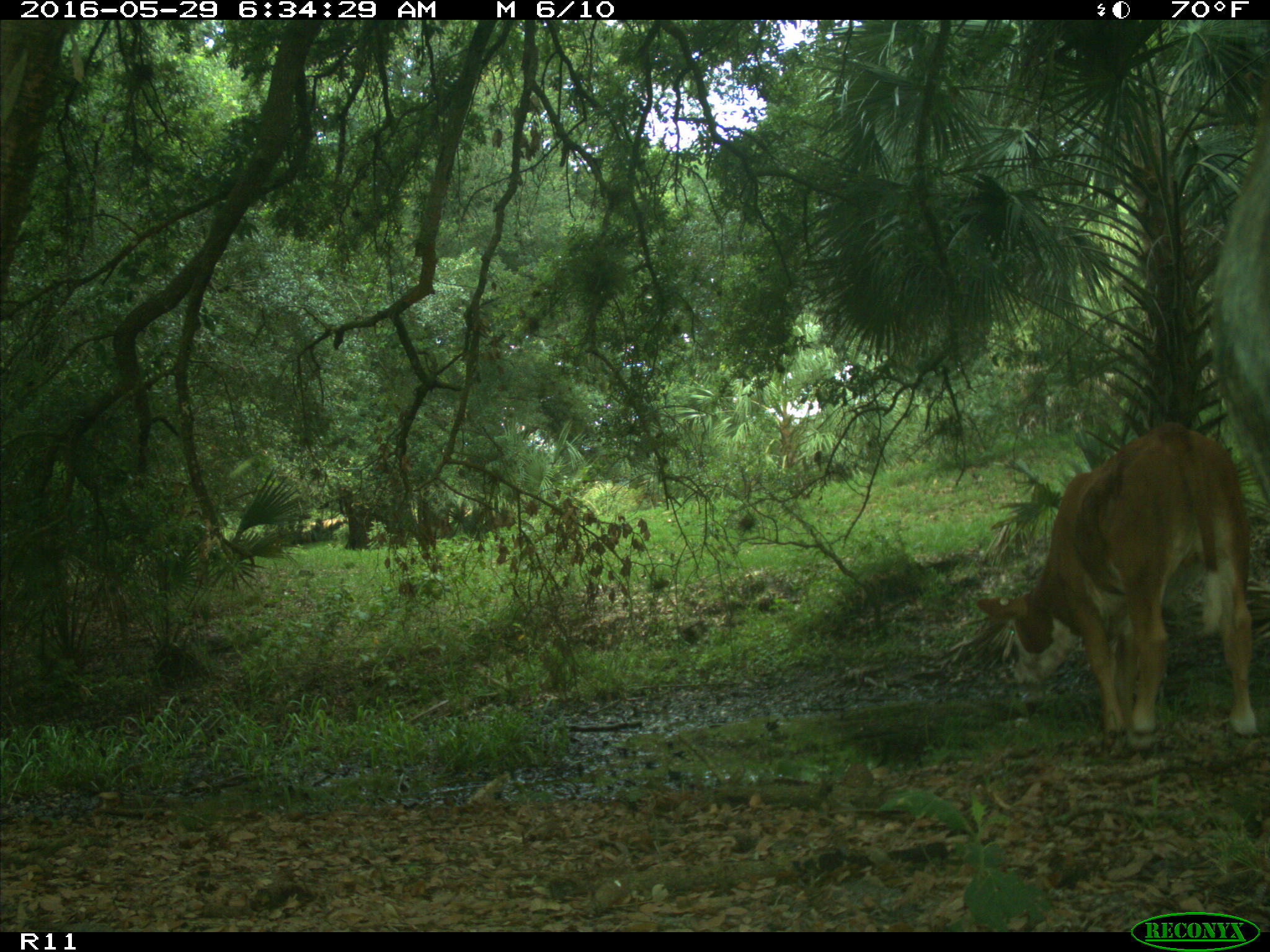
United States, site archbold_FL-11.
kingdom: Animalia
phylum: Chordata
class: Mammalia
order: Artiodactyla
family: Bovidae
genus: Bos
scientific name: Bos taurus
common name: domestic cow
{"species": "Bos taurus (domestic cow)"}